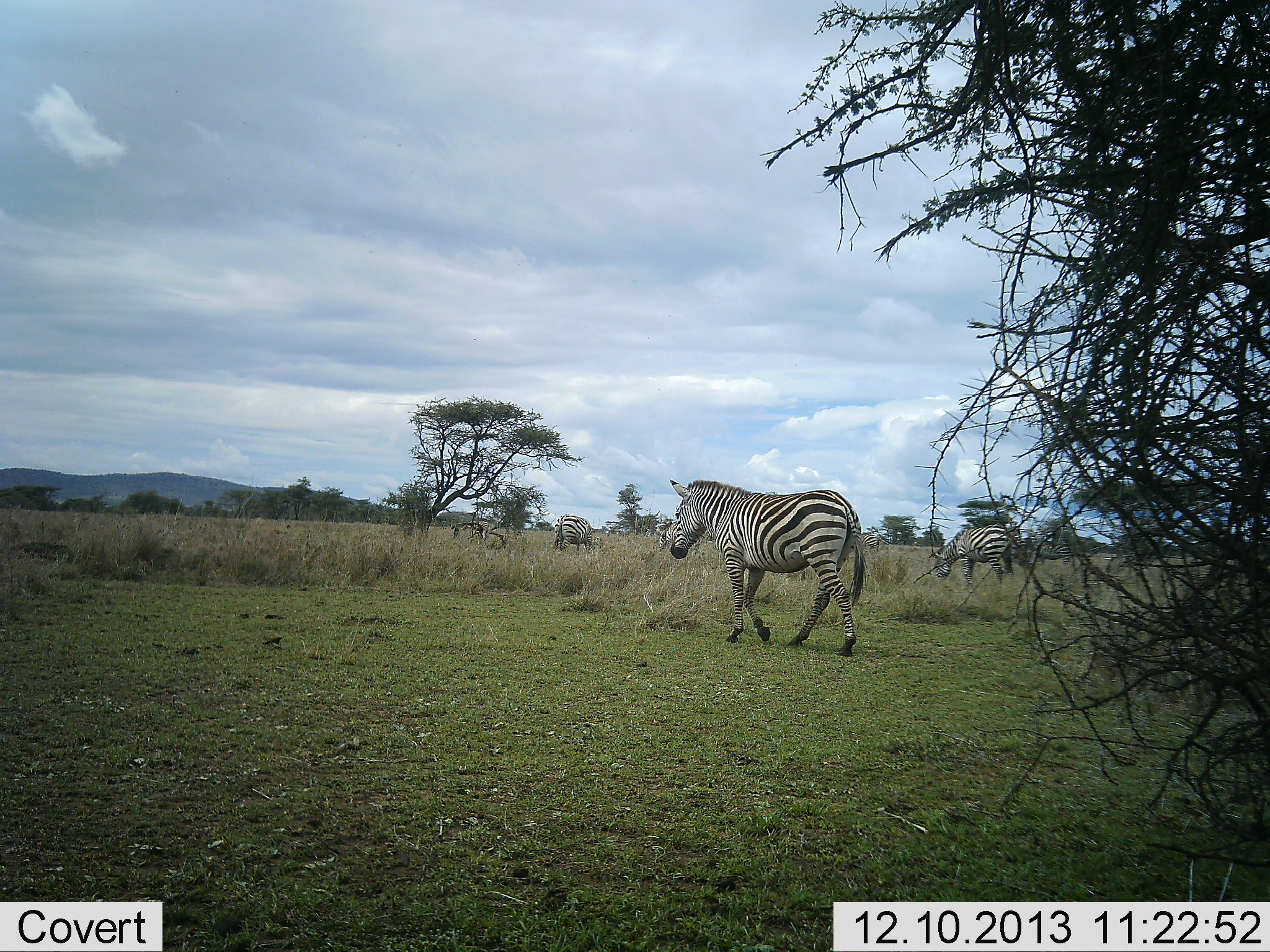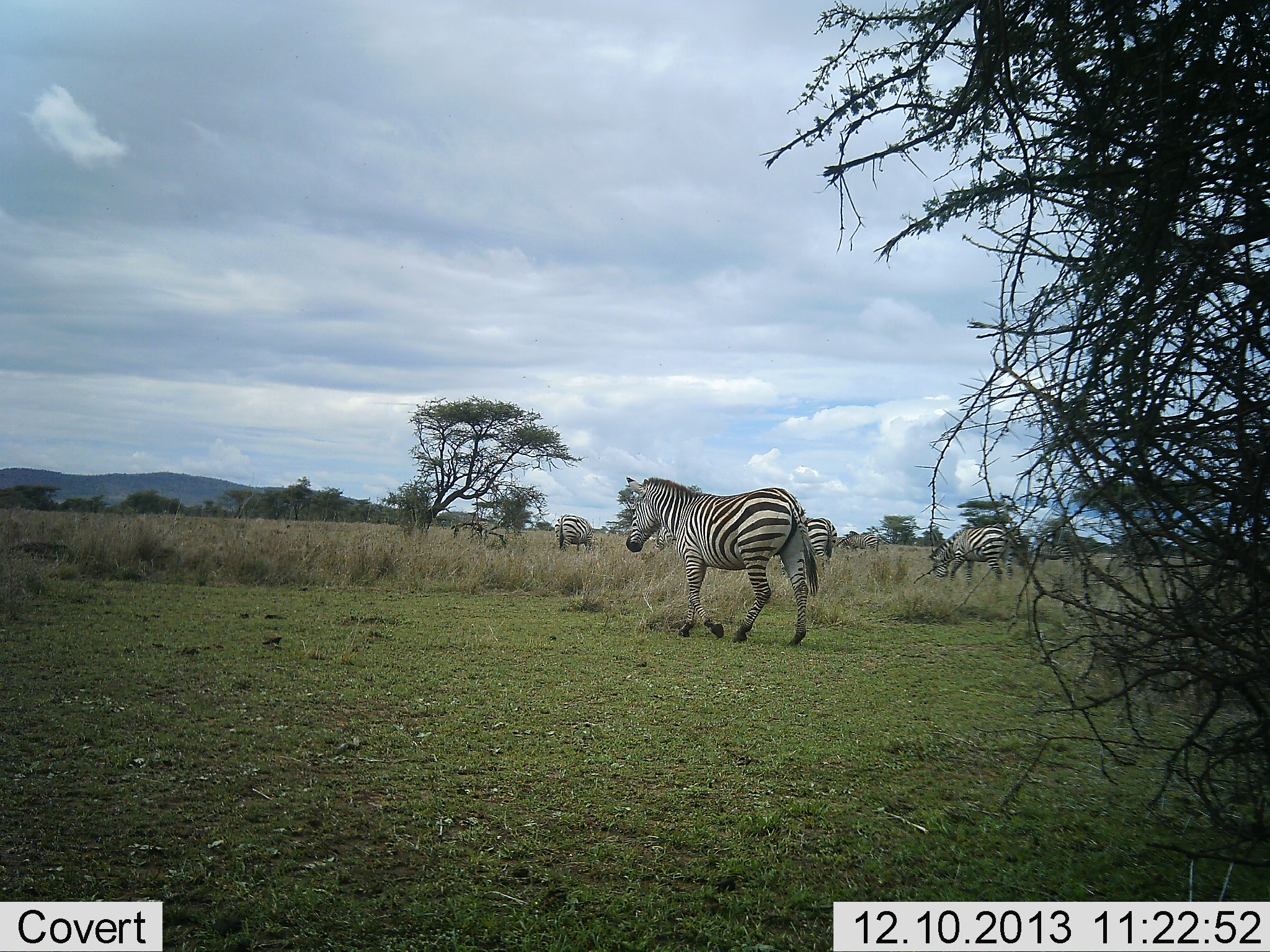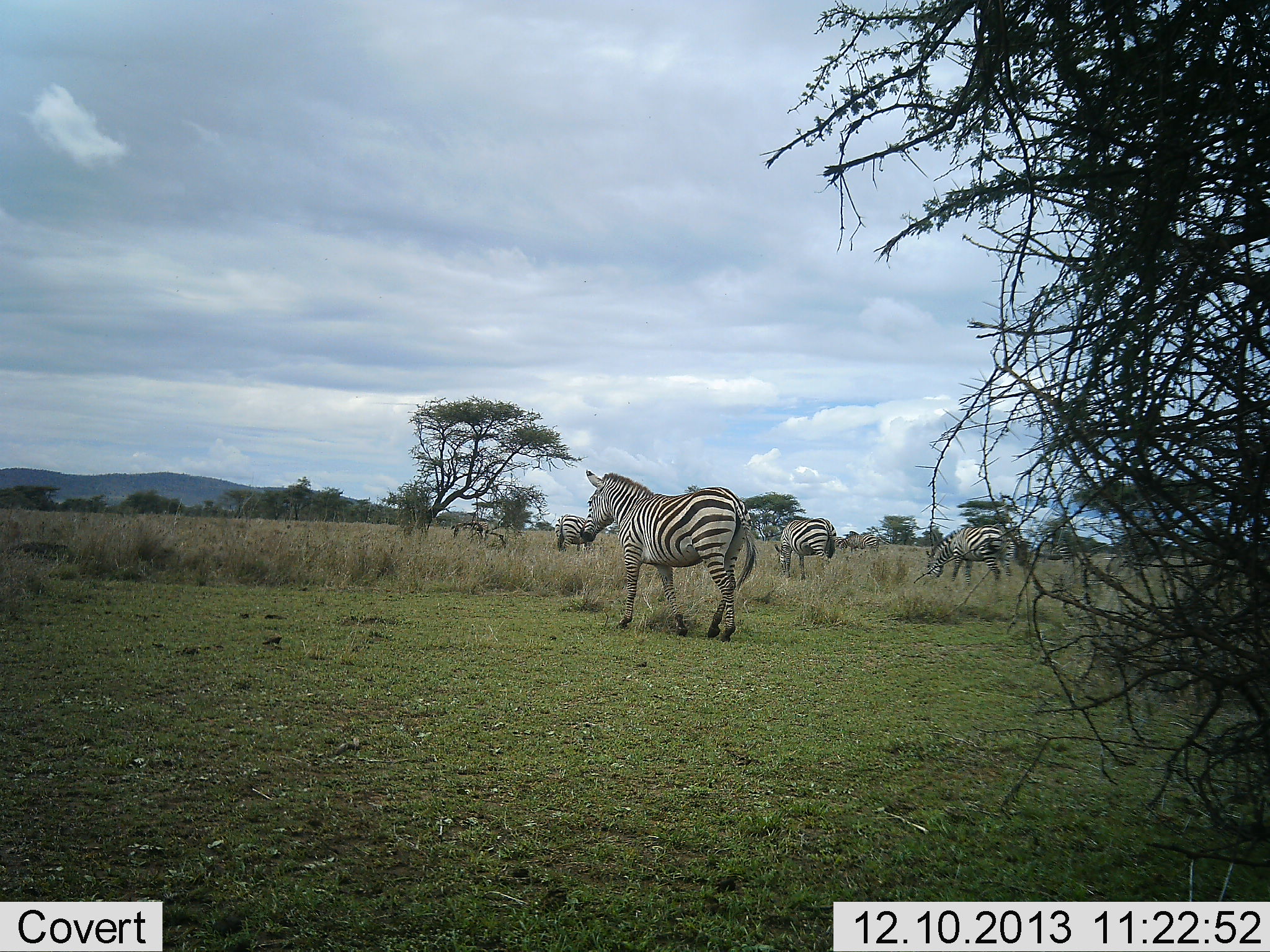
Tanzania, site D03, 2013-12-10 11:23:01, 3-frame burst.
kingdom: Animalia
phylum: Chordata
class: Mammalia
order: Perissodactyla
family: Equidae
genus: Equus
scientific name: Equus quagga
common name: plains zebra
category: zebra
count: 5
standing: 45%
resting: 0%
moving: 82%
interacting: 0%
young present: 0%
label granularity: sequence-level